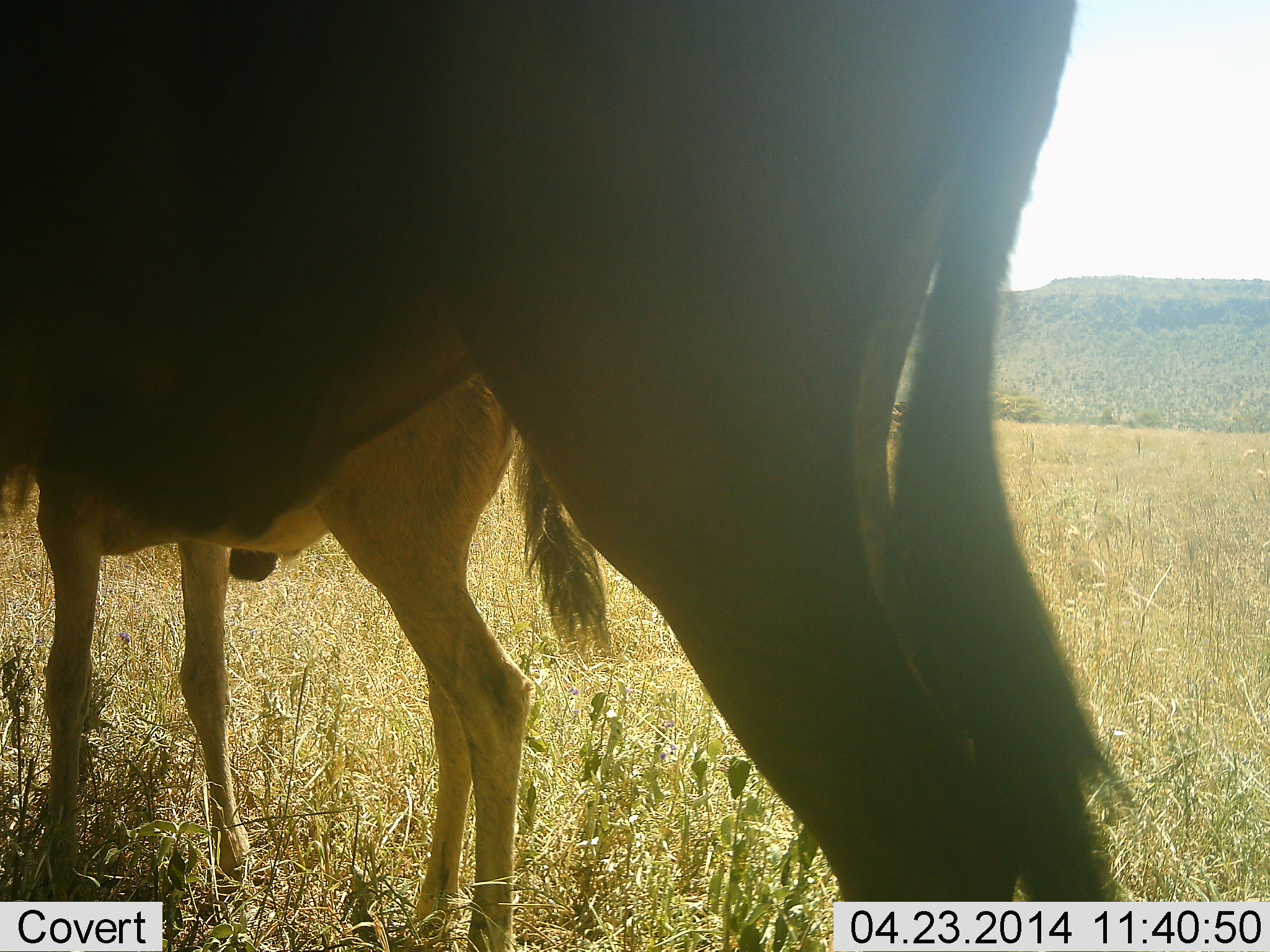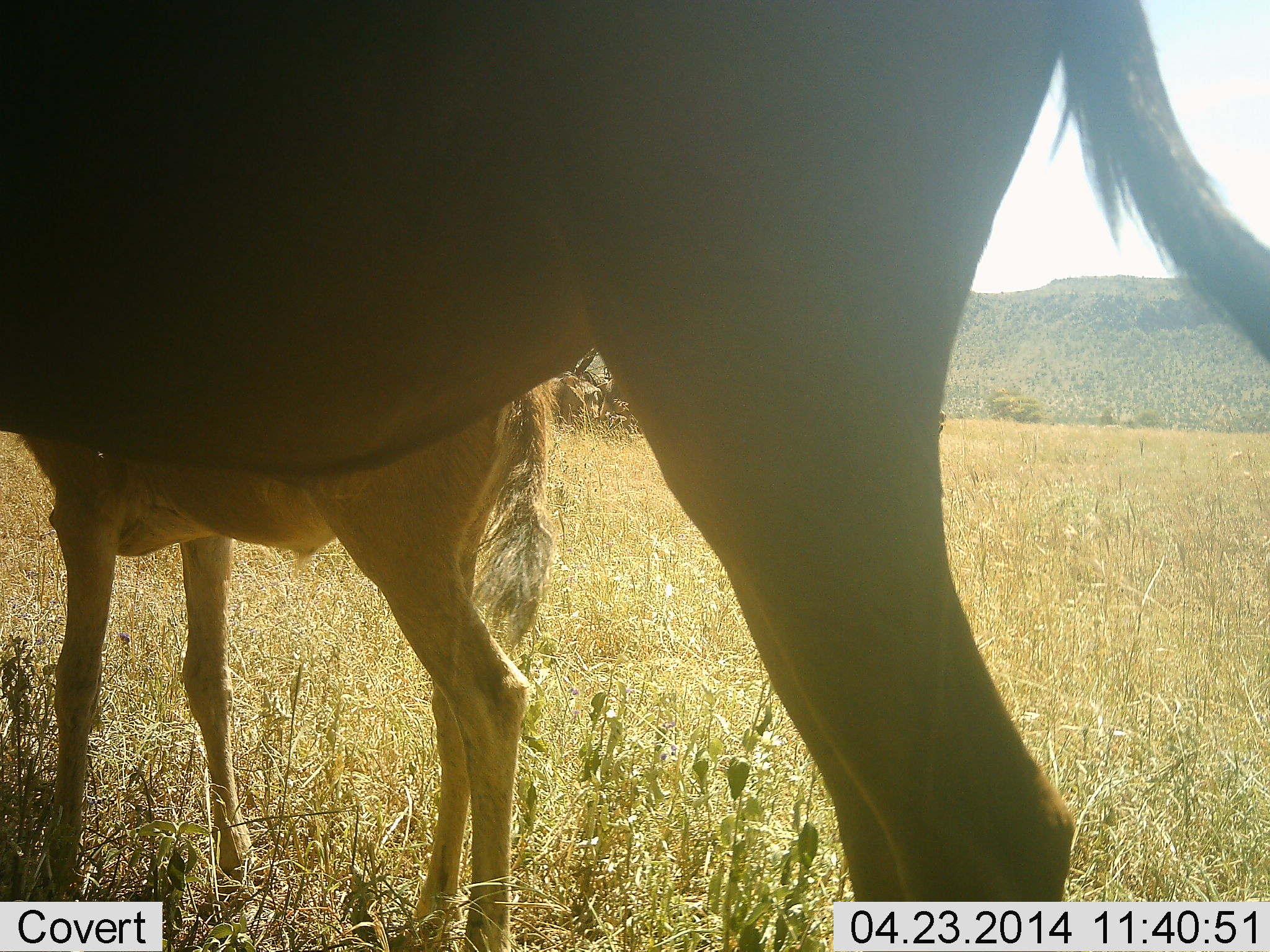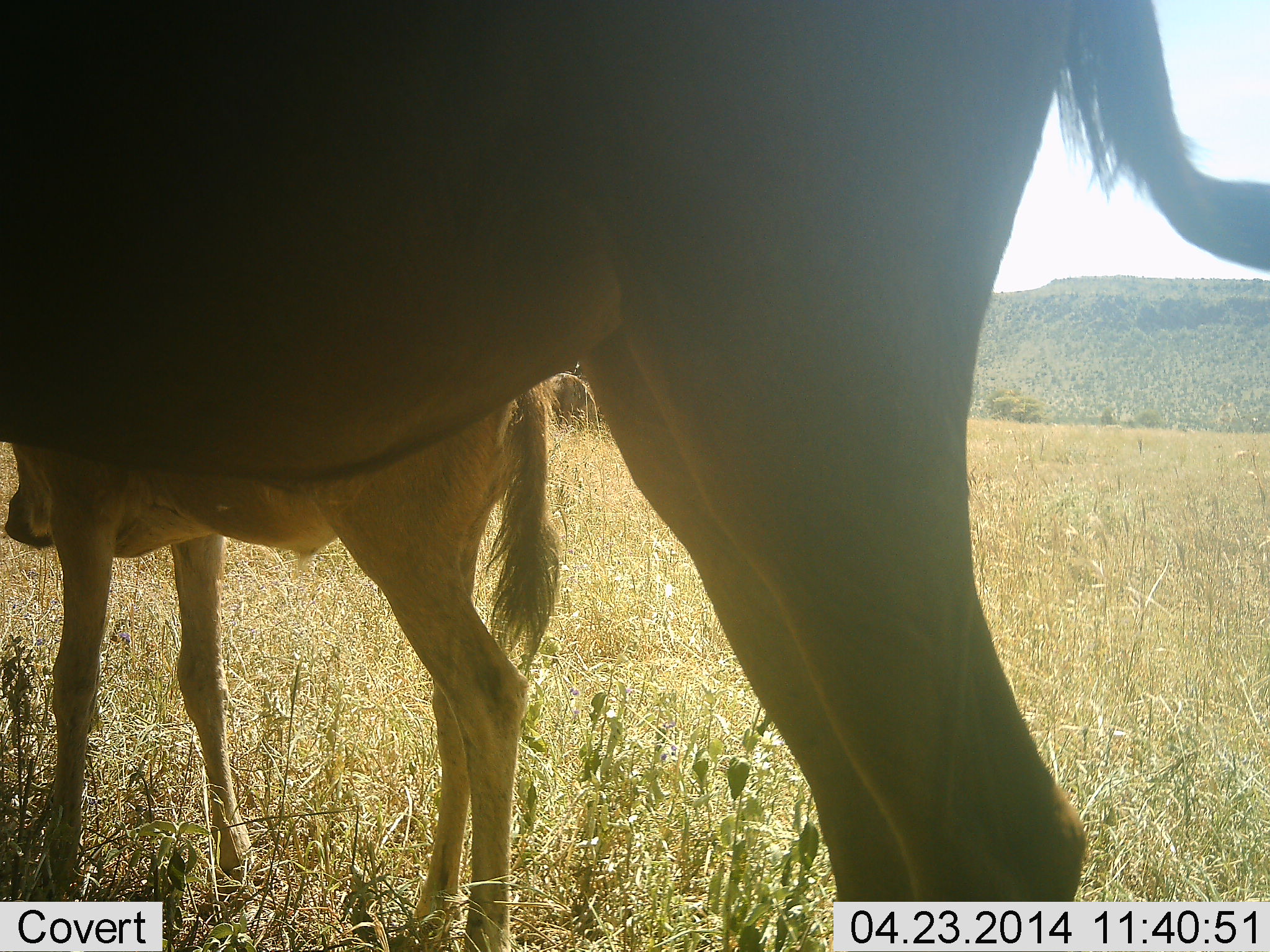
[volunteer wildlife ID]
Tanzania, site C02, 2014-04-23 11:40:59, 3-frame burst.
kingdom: Animalia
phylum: Chordata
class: Mammalia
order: Artiodactyla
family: Bovidae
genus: Connochaetes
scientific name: Connochaetes taurinus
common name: blue wildebeest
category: wildebeest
Wildebeest (blue wildebeest) (Connochaetes taurinus), count 2. Behavior (volunteer vote fractions): standing 100%, resting 0%, moving 0%, interacting 10%. Young present (vote fraction): 100%. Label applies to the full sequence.